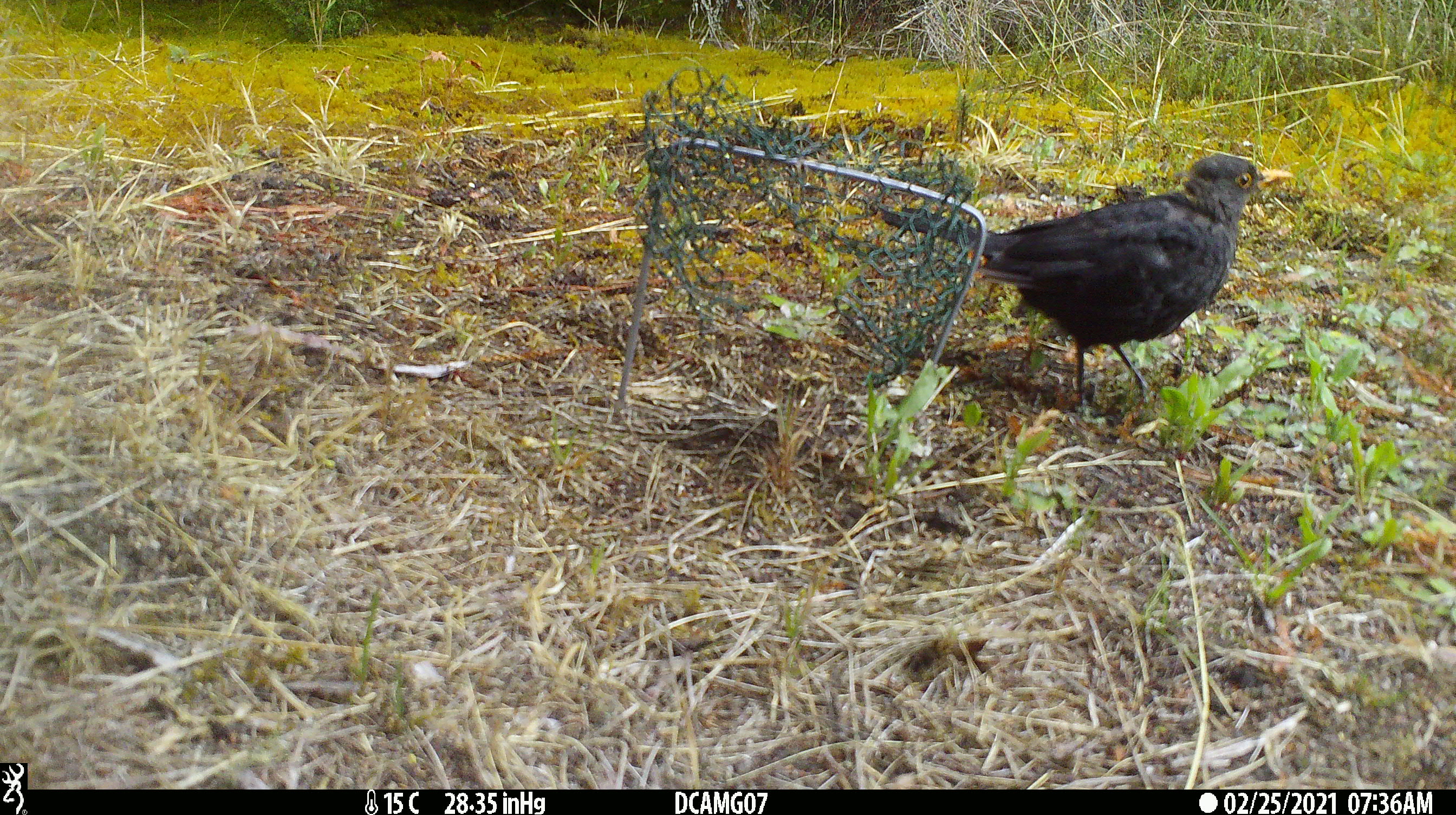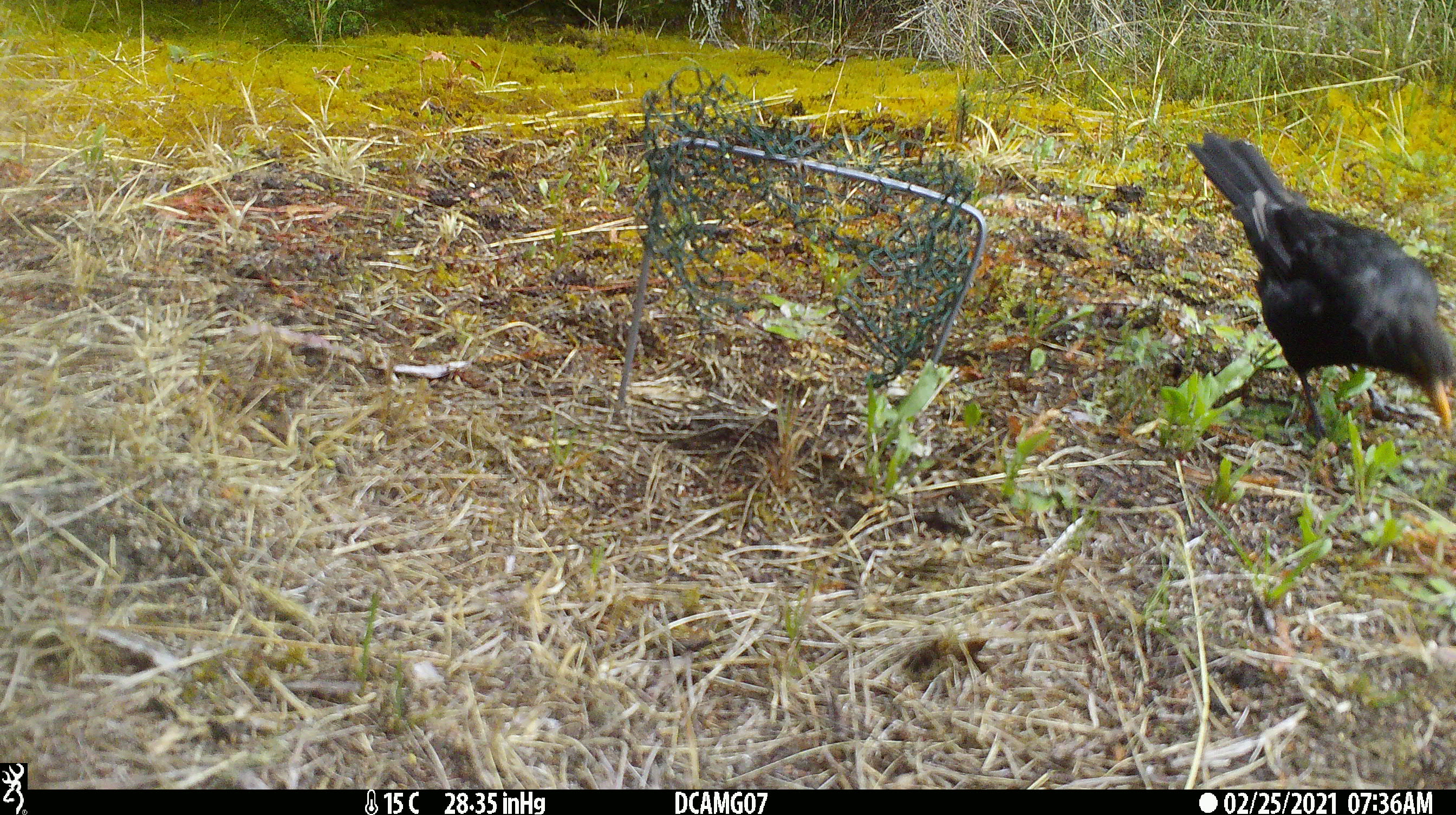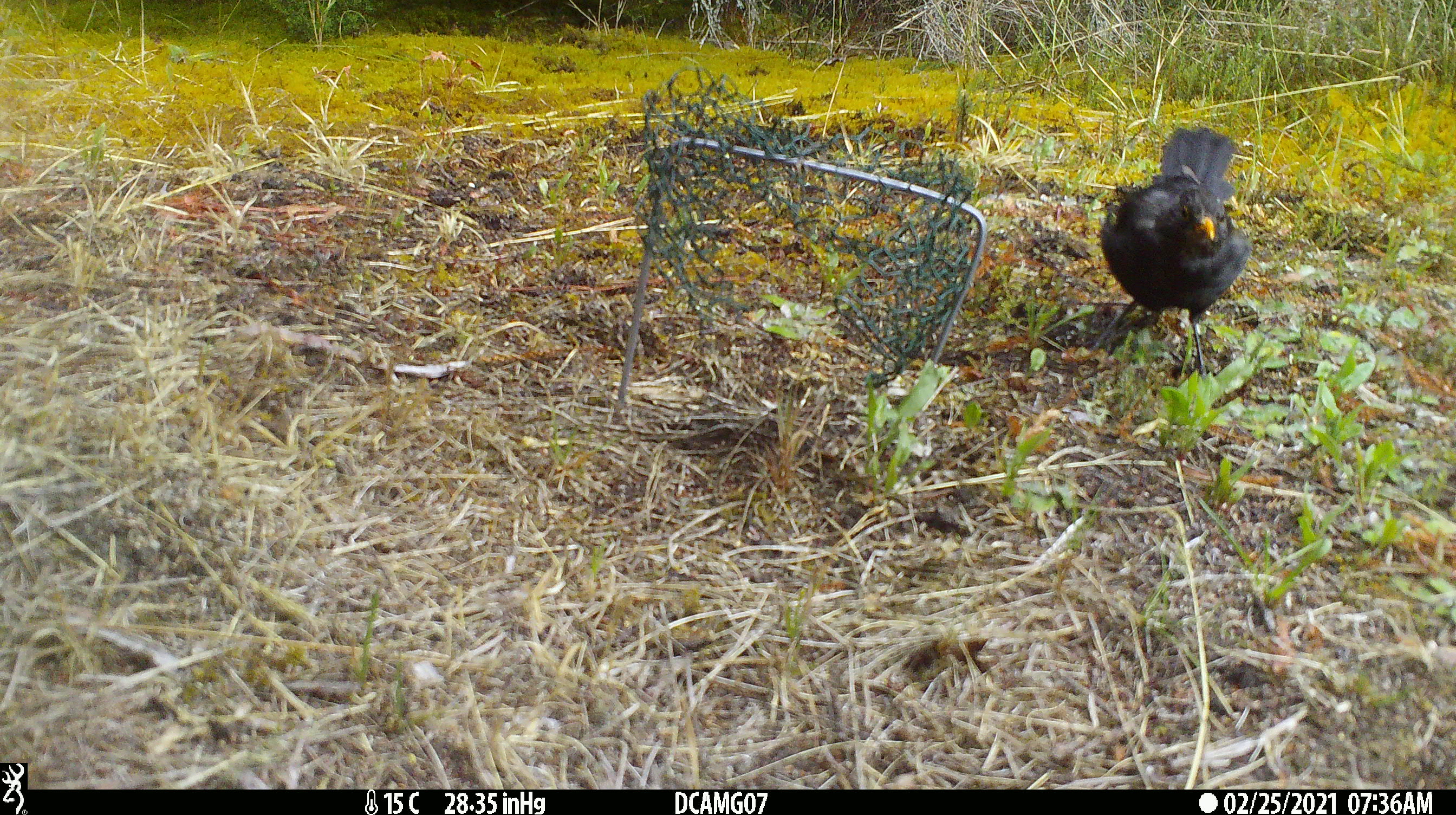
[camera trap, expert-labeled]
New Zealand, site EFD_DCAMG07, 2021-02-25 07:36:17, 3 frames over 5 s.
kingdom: Animalia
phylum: Chordata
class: Aves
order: Passeriformes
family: Turdidae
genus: Turdus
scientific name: Turdus merula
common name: eurasian blackbird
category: blackbird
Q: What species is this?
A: Blackbird (eurasian blackbird) (Turdus merula).